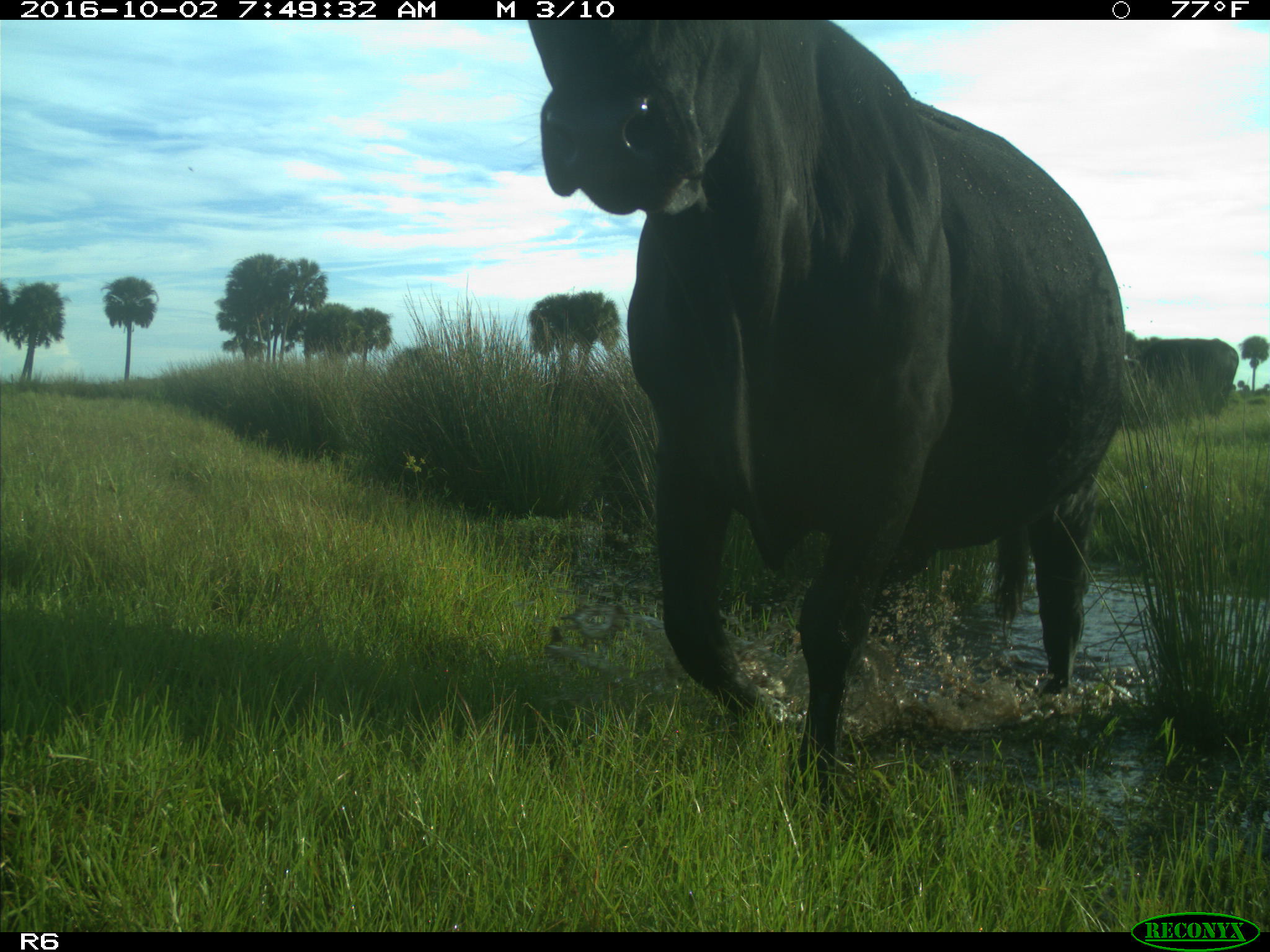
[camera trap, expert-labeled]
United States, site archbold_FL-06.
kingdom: Animalia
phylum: Chordata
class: Mammalia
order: Artiodactyla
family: Bovidae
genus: Bos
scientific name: Bos taurus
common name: domestic cow